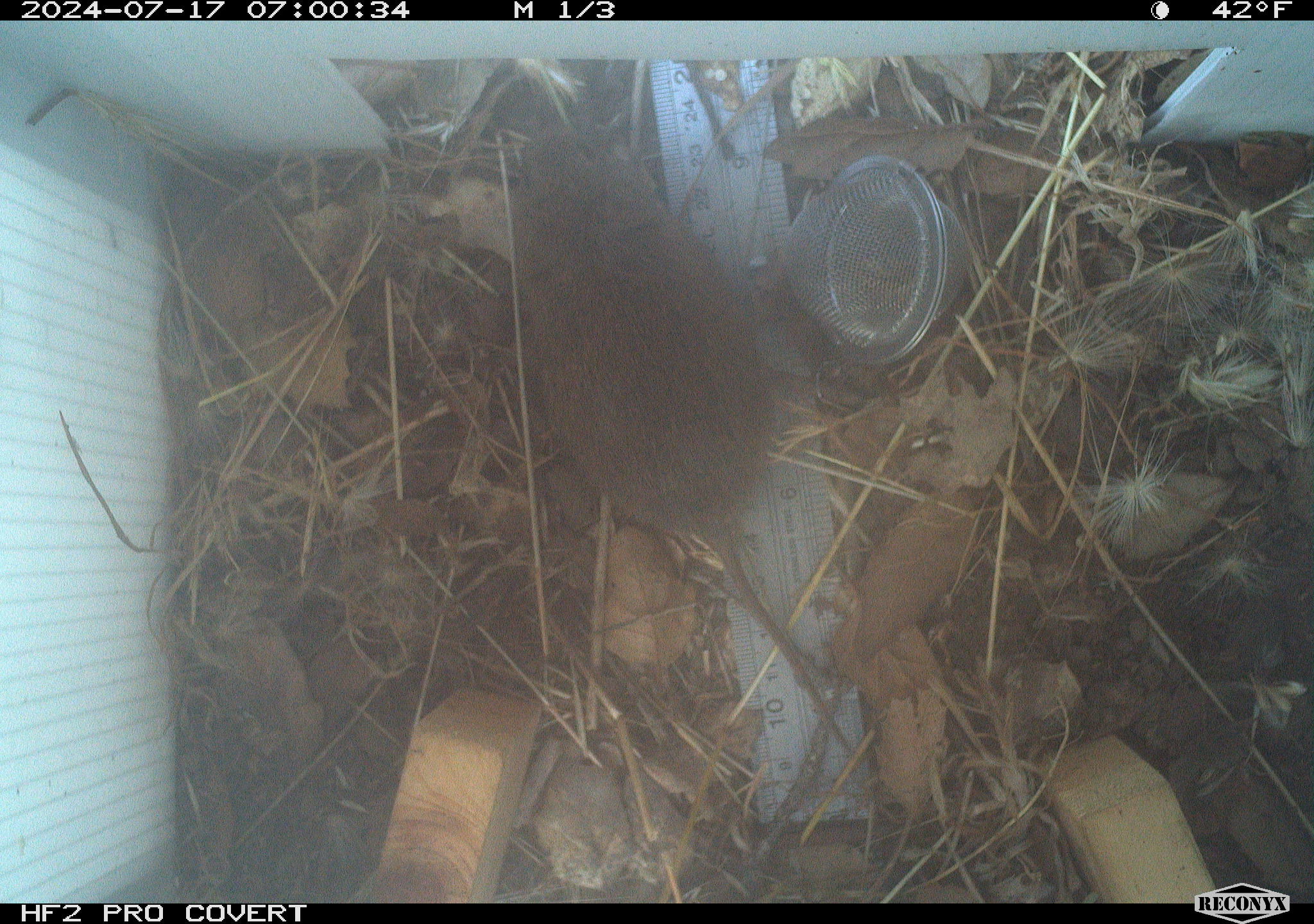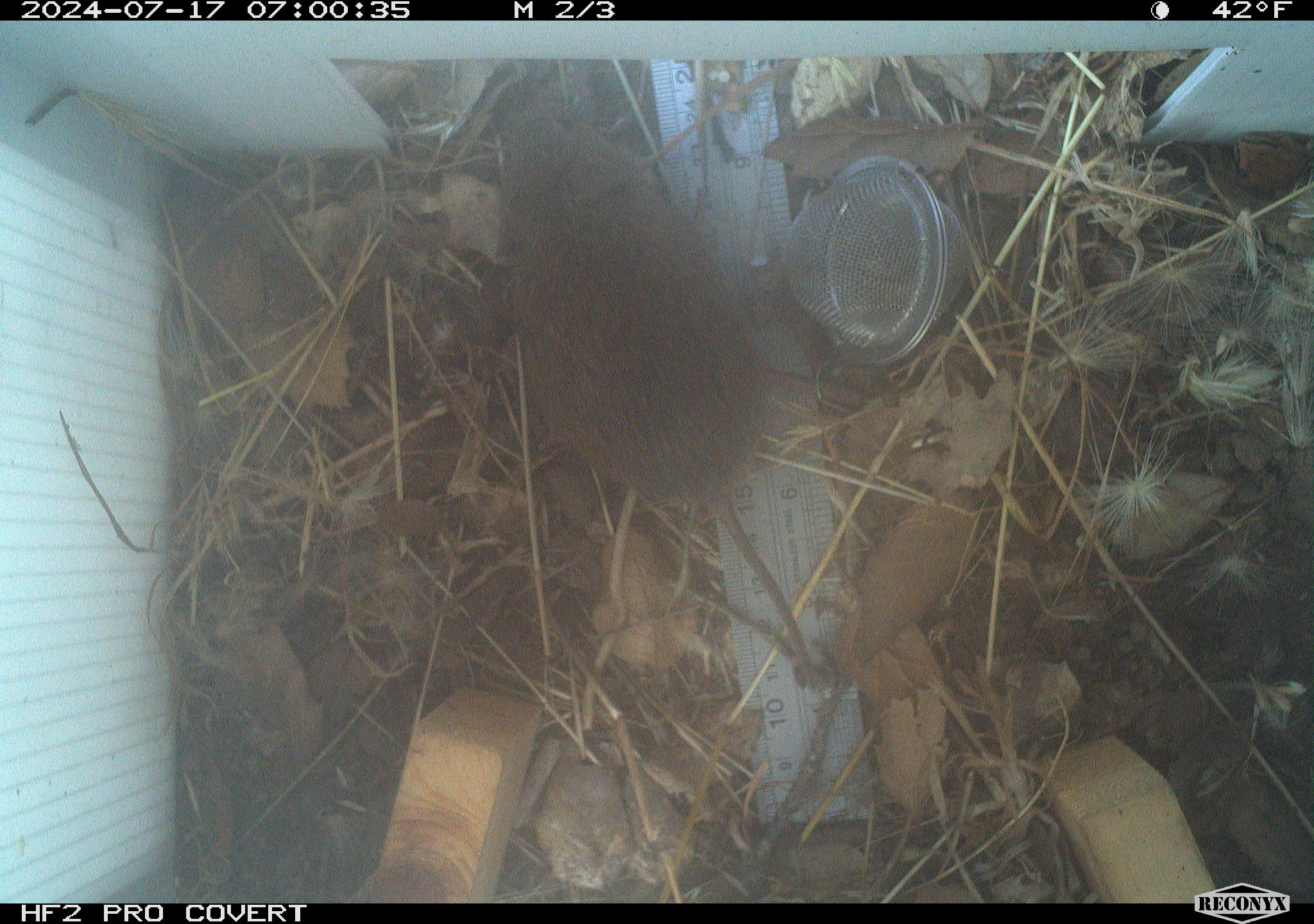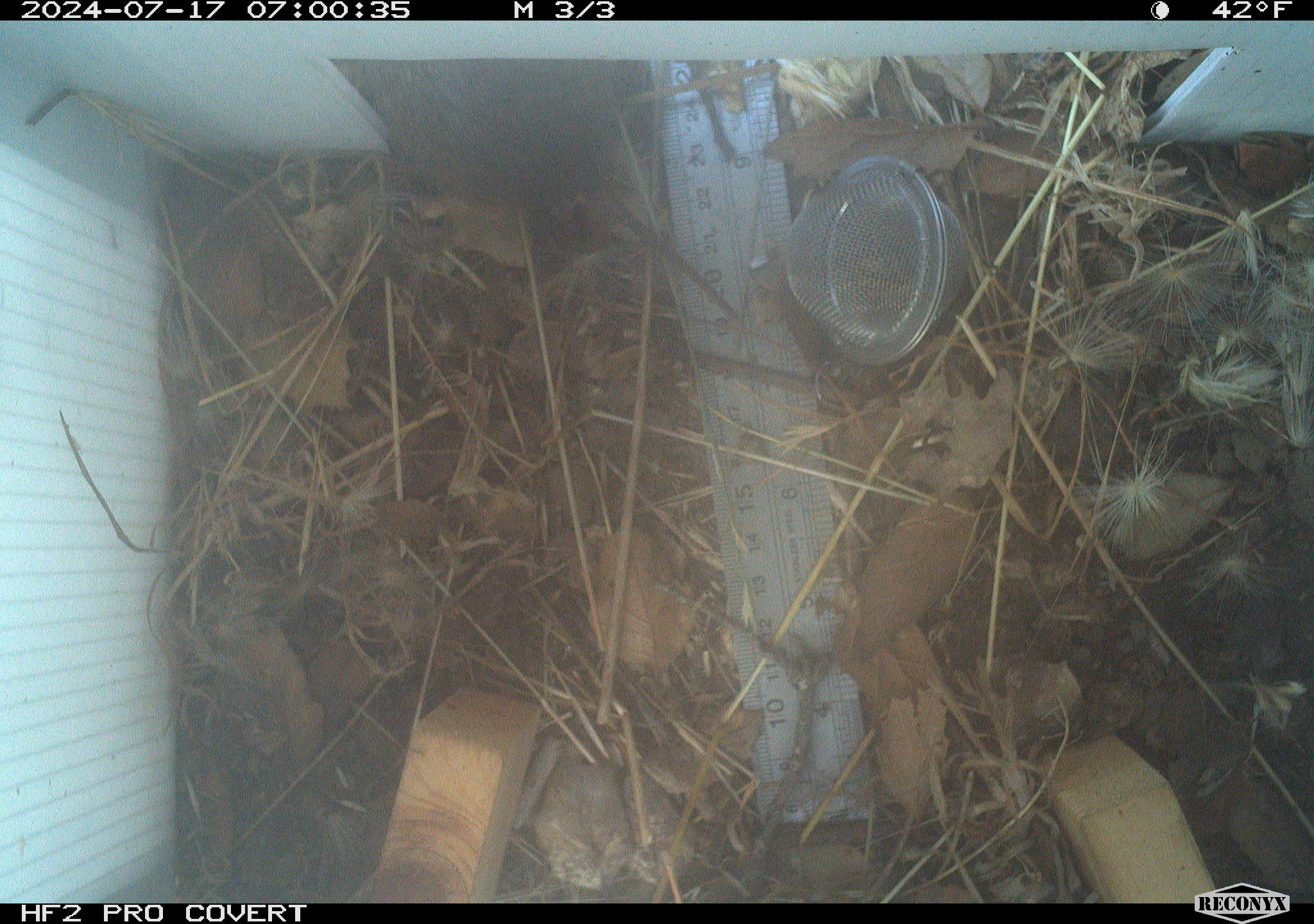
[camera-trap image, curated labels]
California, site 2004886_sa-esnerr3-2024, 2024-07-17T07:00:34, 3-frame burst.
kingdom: Animalia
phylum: Chordata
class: Mammalia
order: Rodentia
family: Cricetidae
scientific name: Cricetidae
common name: hamsters, voles, lemmings, and allies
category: cricetidae family